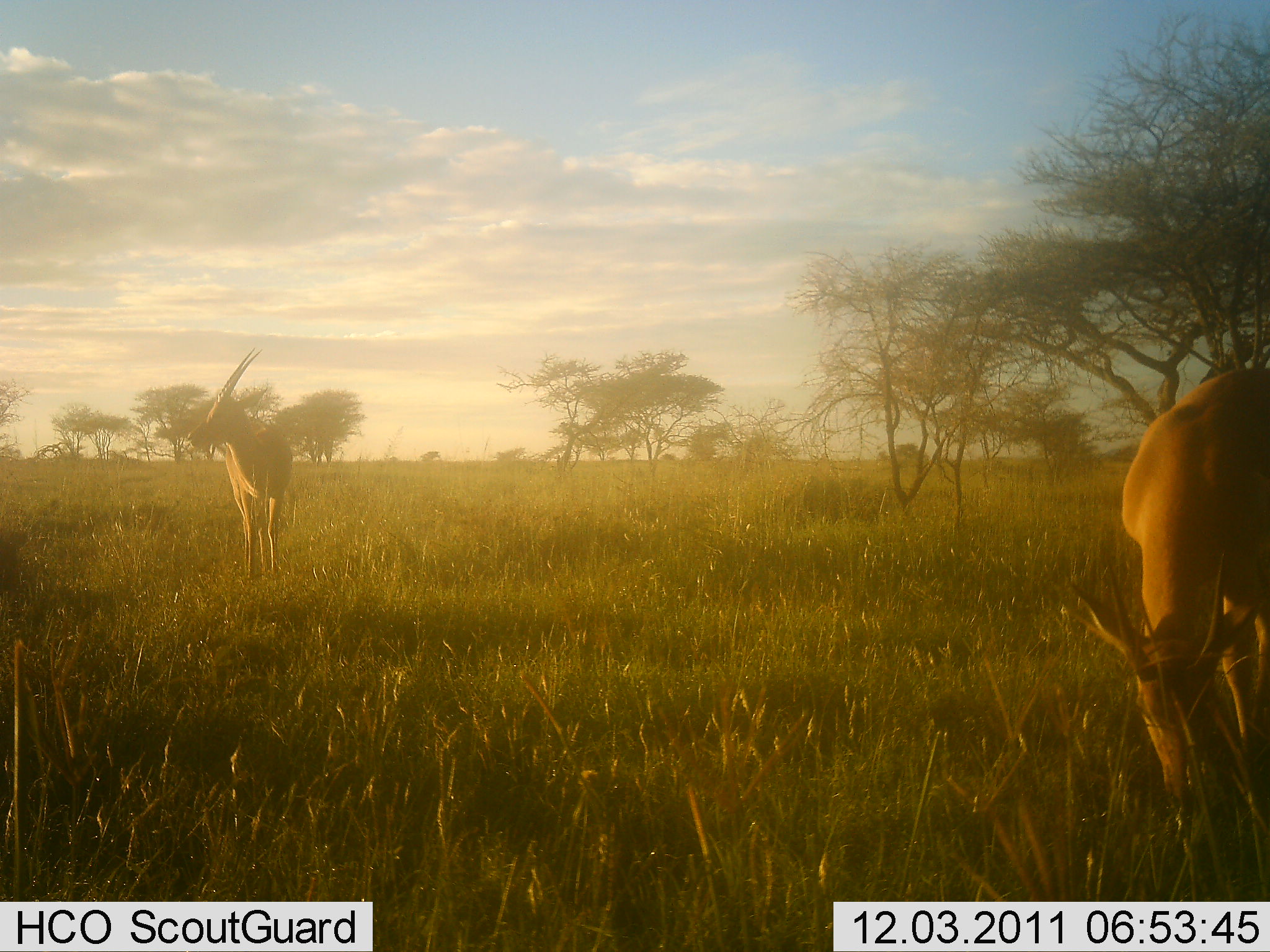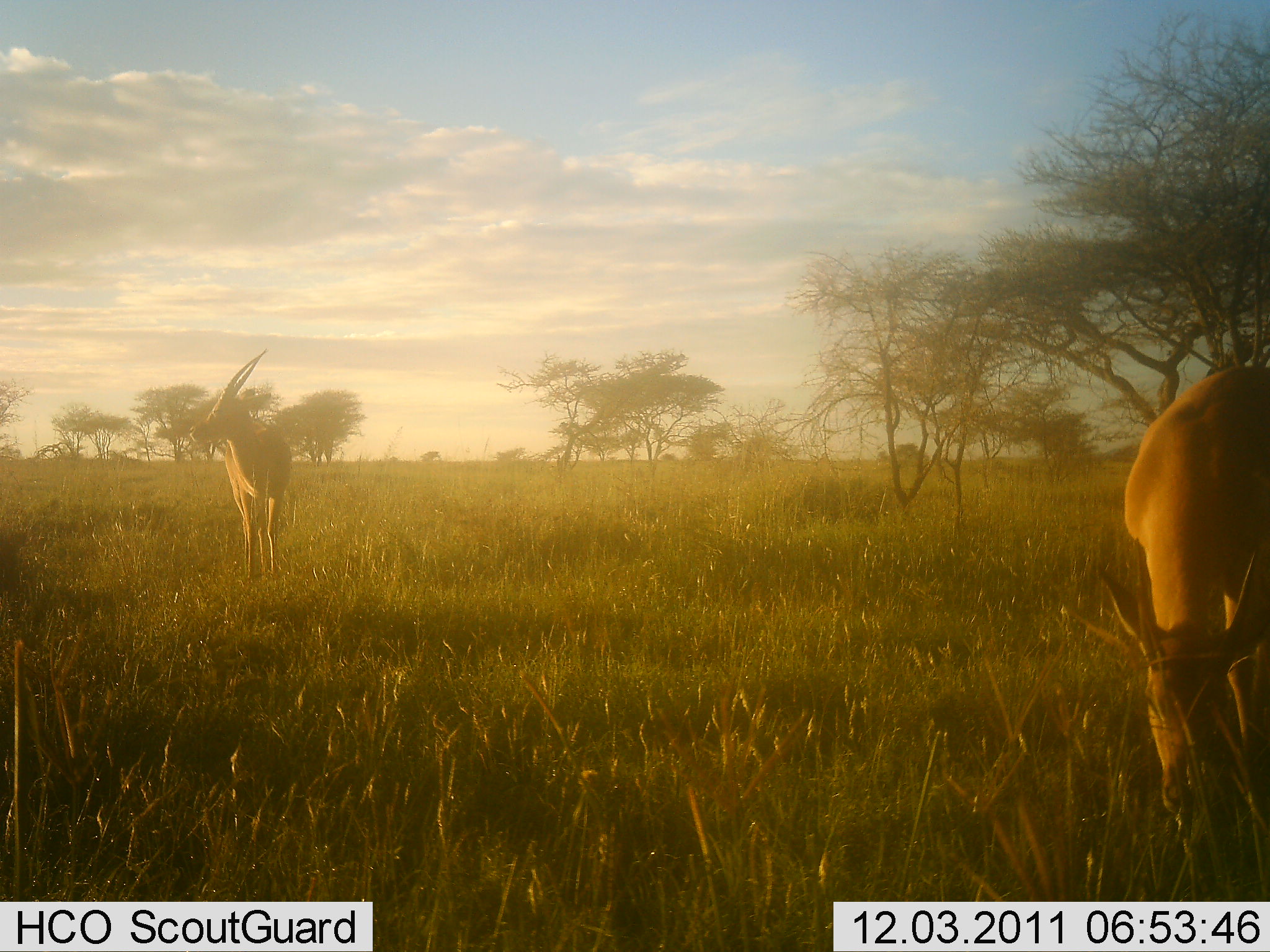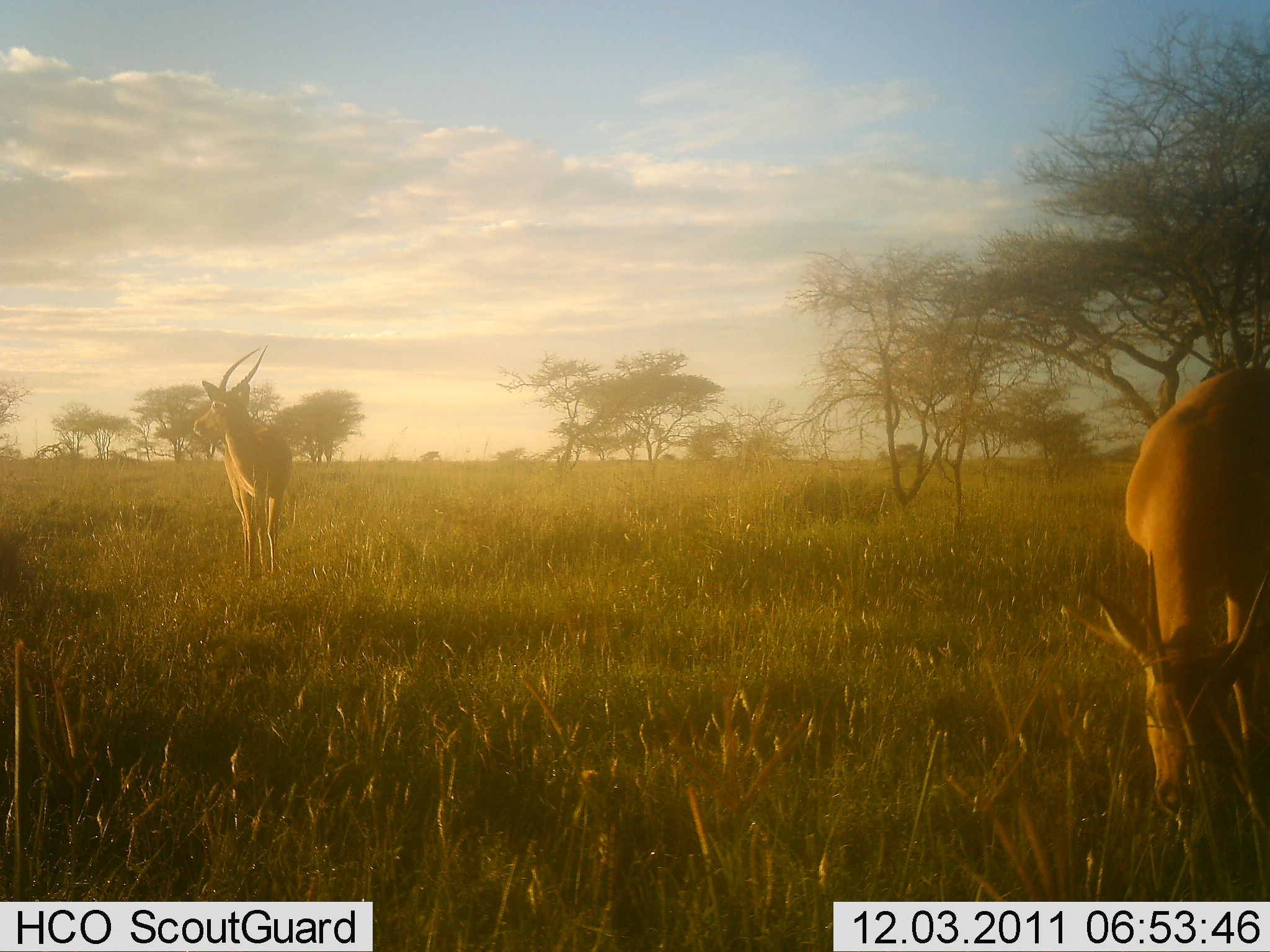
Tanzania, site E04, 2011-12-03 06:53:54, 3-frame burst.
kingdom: Animalia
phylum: Chordata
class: Mammalia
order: Artiodactyla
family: Bovidae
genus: Nanger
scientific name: Nanger granti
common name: grant's gazelle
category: gazellegrants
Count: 2.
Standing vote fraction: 83%.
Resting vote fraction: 0%.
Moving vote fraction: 0%.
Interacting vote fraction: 0%.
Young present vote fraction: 0%.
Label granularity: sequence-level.